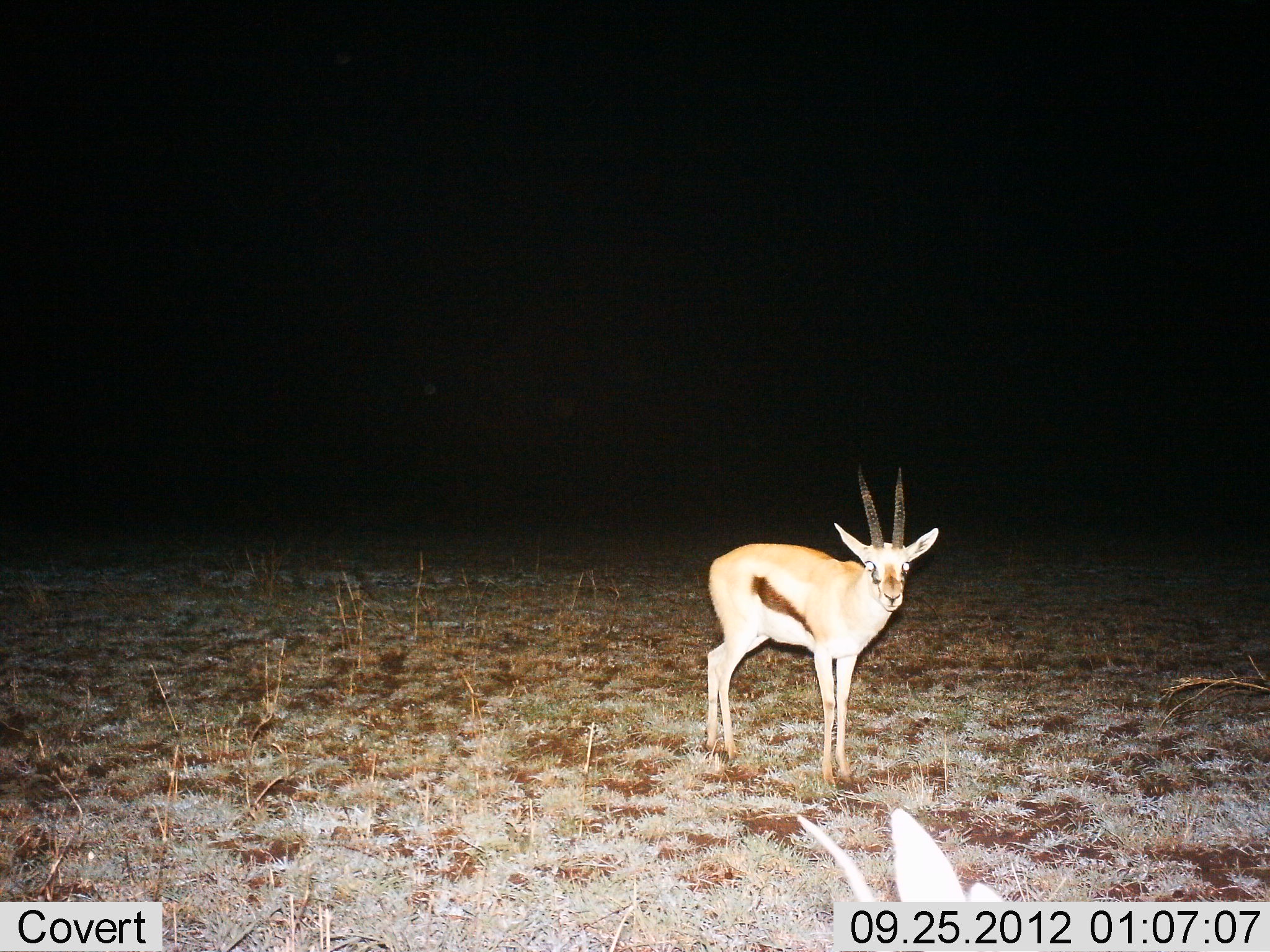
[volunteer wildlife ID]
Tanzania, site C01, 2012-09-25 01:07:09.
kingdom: Animalia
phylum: Chordata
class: Mammalia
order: Artiodactyla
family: Bovidae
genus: Eudorcas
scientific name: Eudorcas thomsonii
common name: thomson's gazelle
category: gazellethomsons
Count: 1.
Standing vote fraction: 100%.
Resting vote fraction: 0%.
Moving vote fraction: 0%.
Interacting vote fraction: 0%.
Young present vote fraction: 0%.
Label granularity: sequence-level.